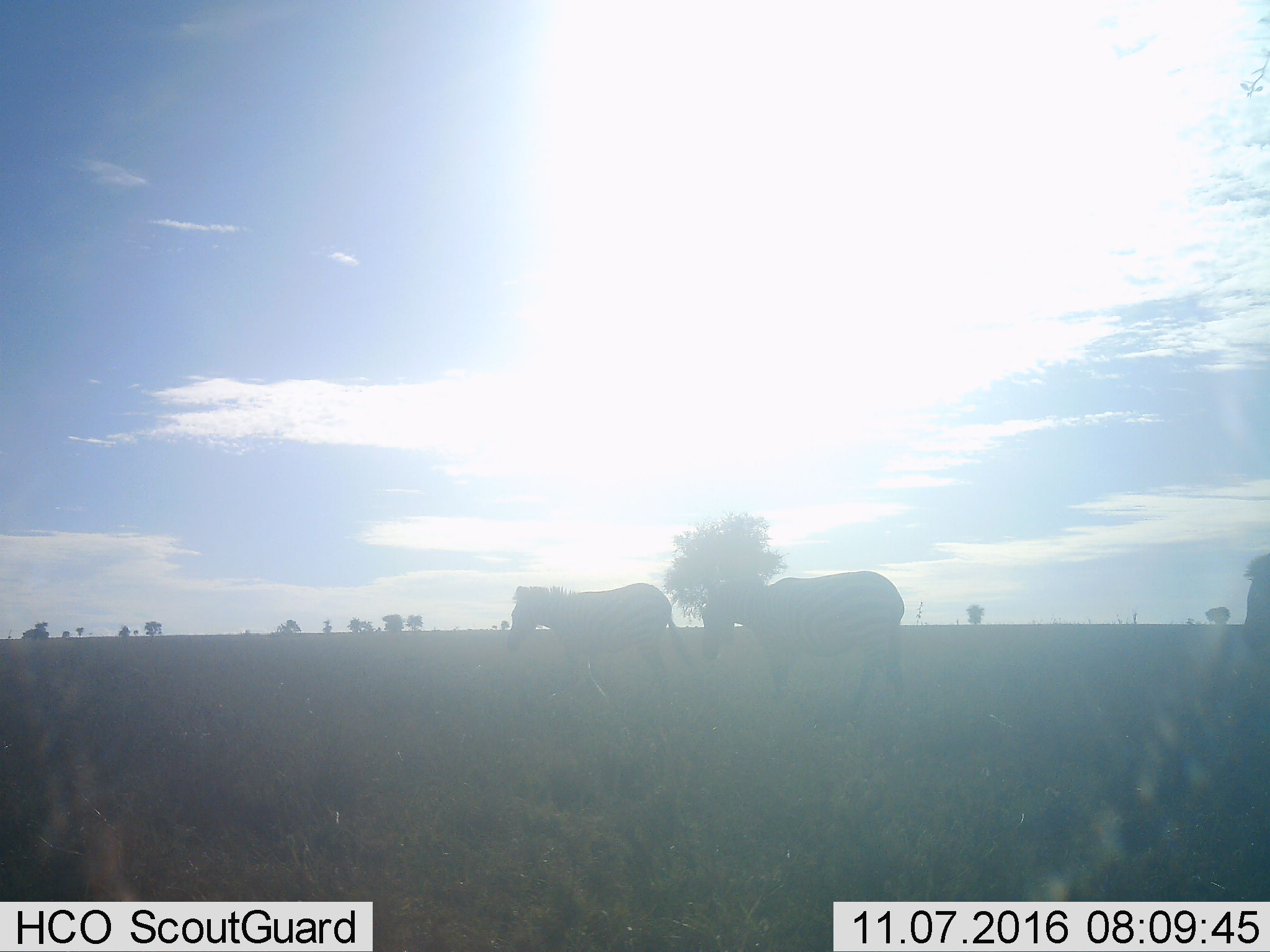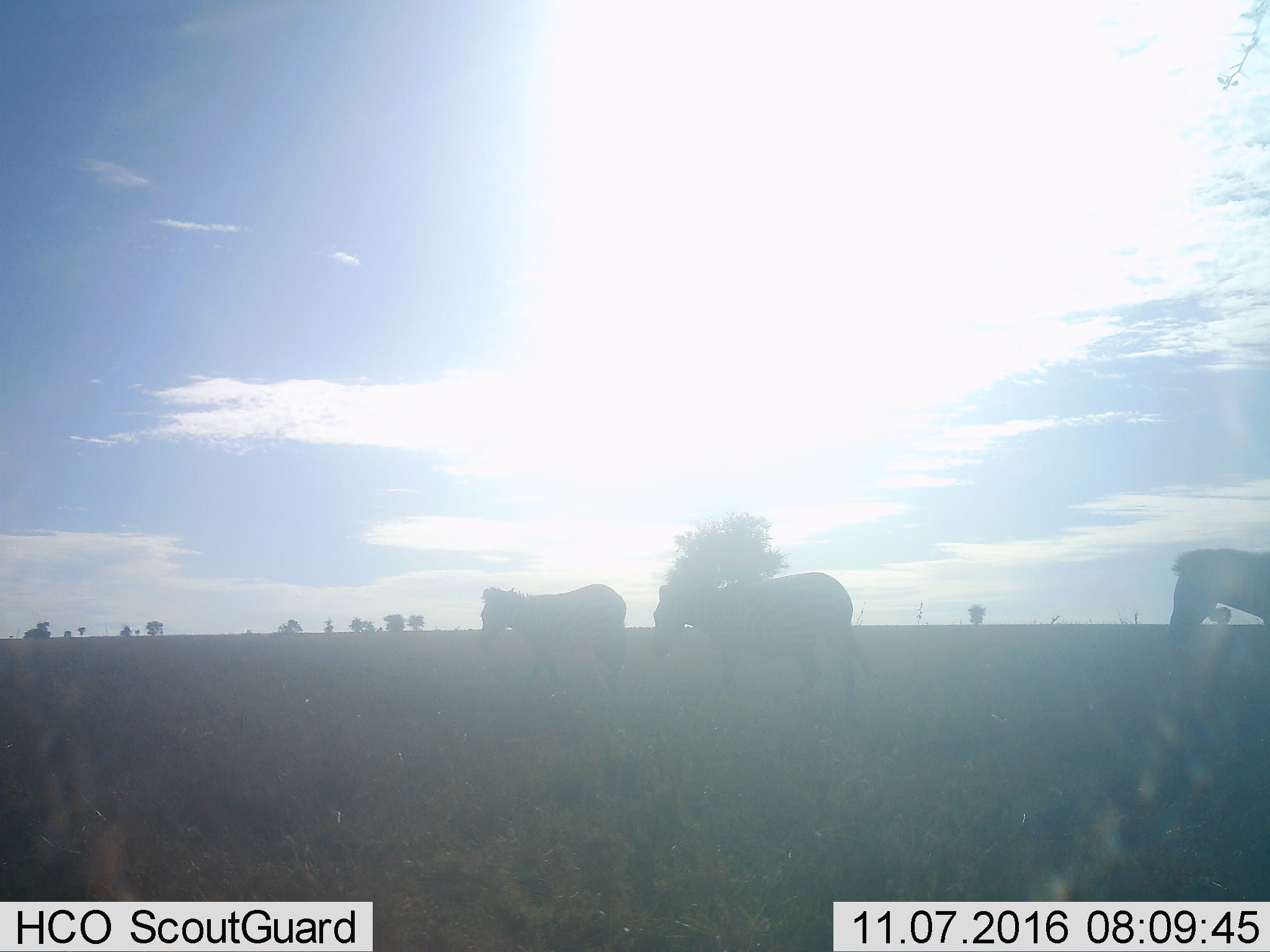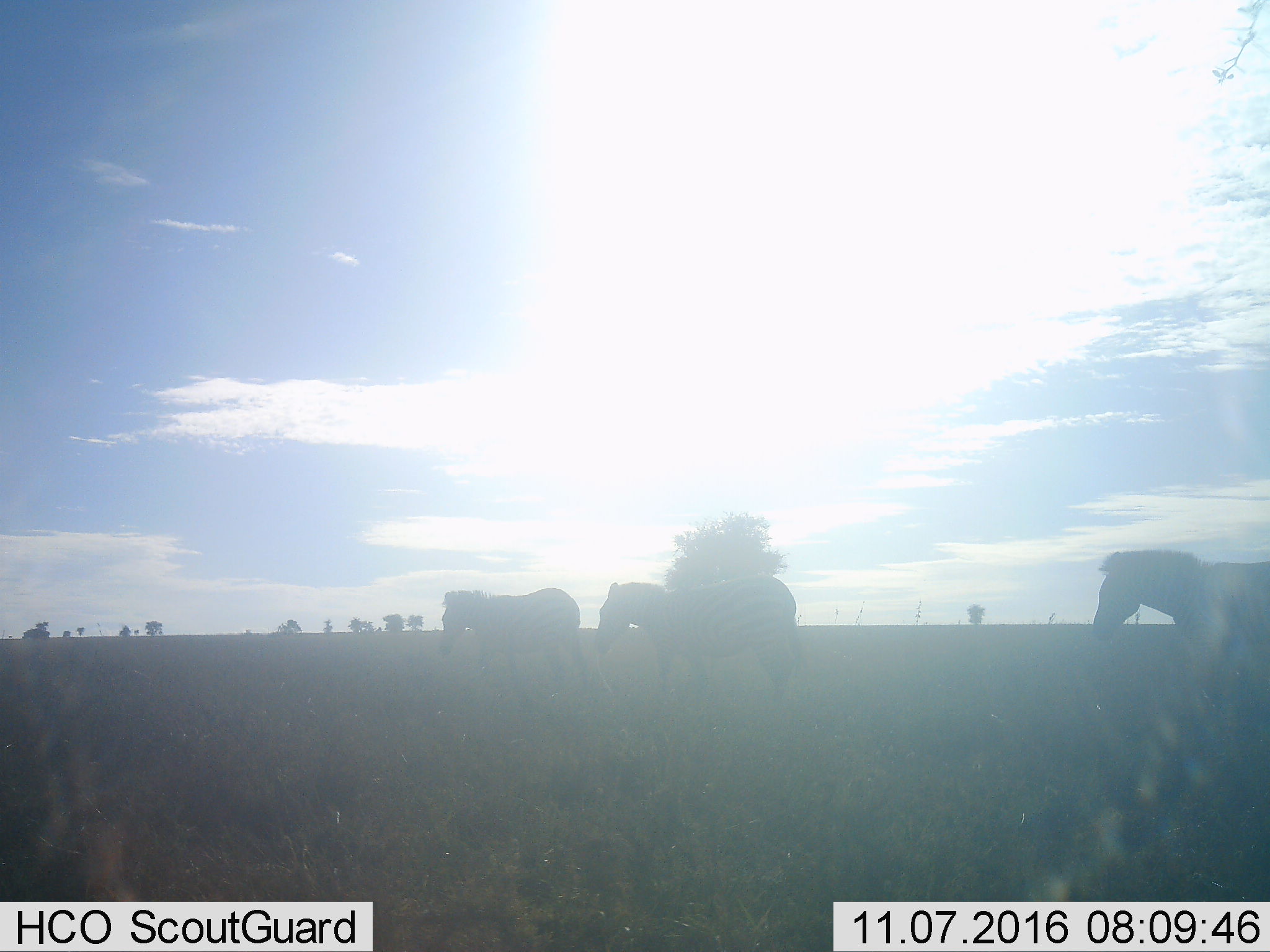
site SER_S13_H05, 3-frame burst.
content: unidentified animal